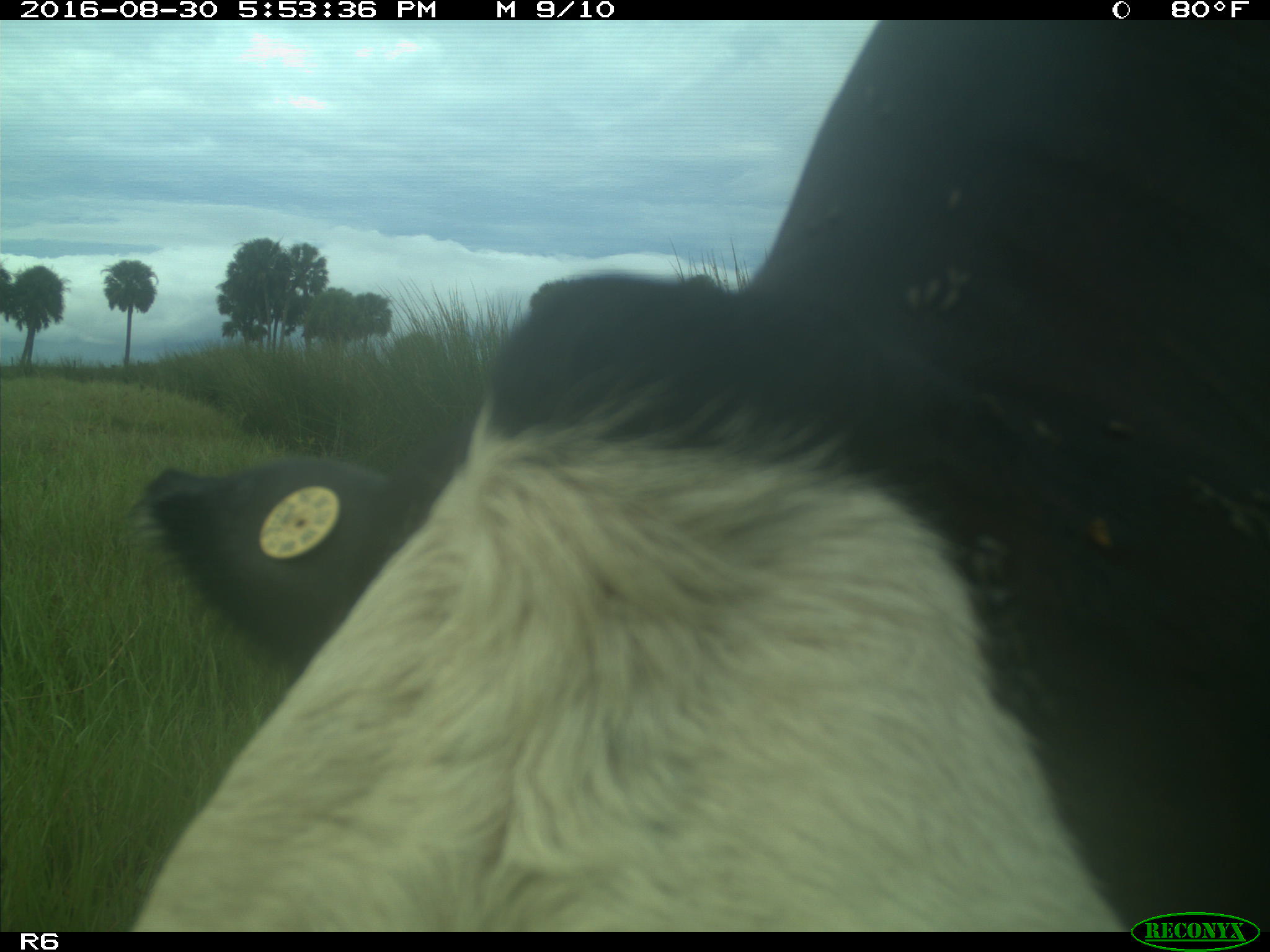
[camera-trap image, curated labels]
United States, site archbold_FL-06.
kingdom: Animalia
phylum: Chordata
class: Mammalia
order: Artiodactyla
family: Bovidae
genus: Bos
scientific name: Bos taurus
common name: domestic cow